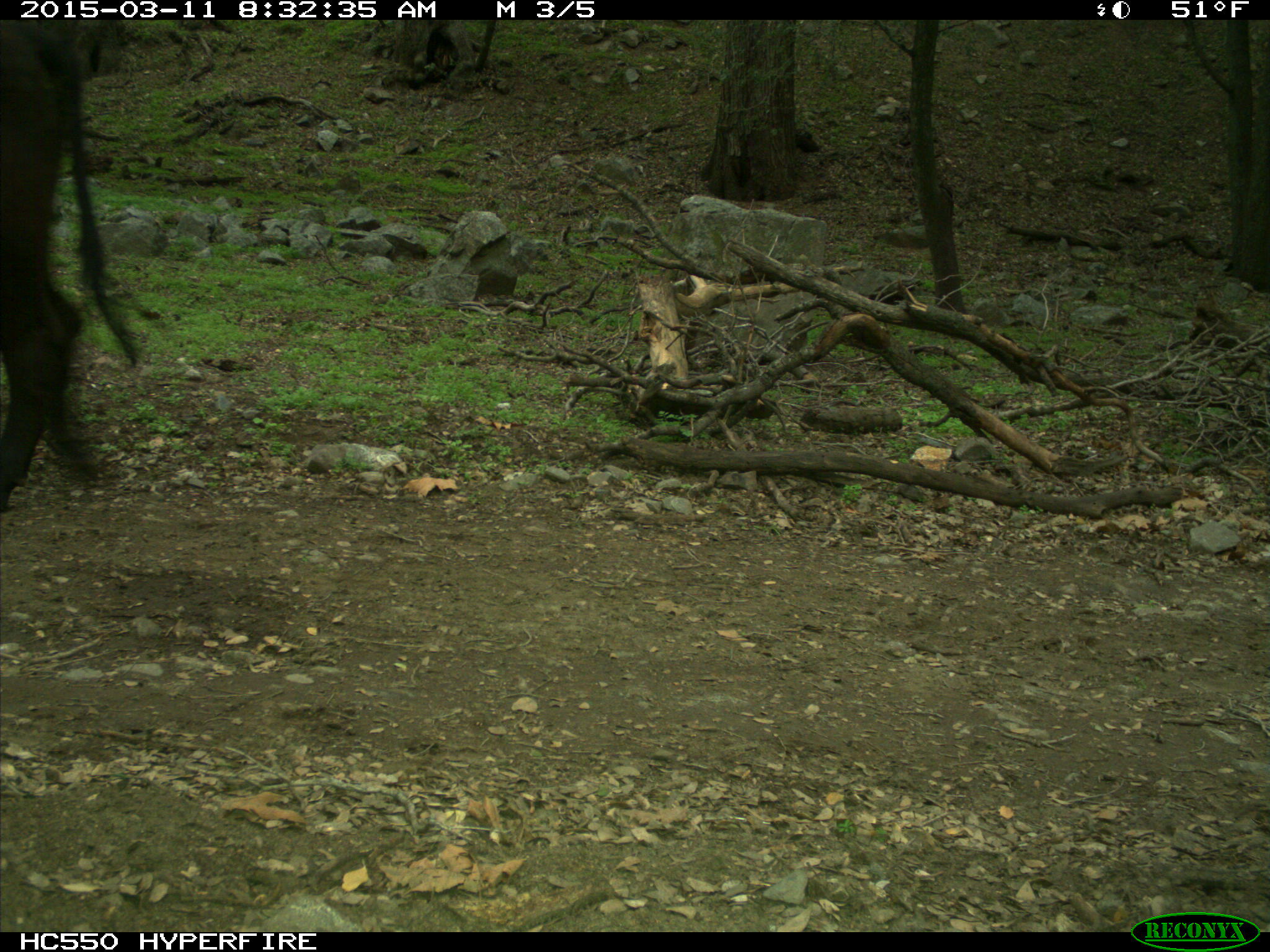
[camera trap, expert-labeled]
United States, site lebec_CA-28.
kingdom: Animalia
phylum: Chordata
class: Mammalia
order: Artiodactyla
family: Bovidae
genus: Bos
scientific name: Bos taurus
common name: domestic cow